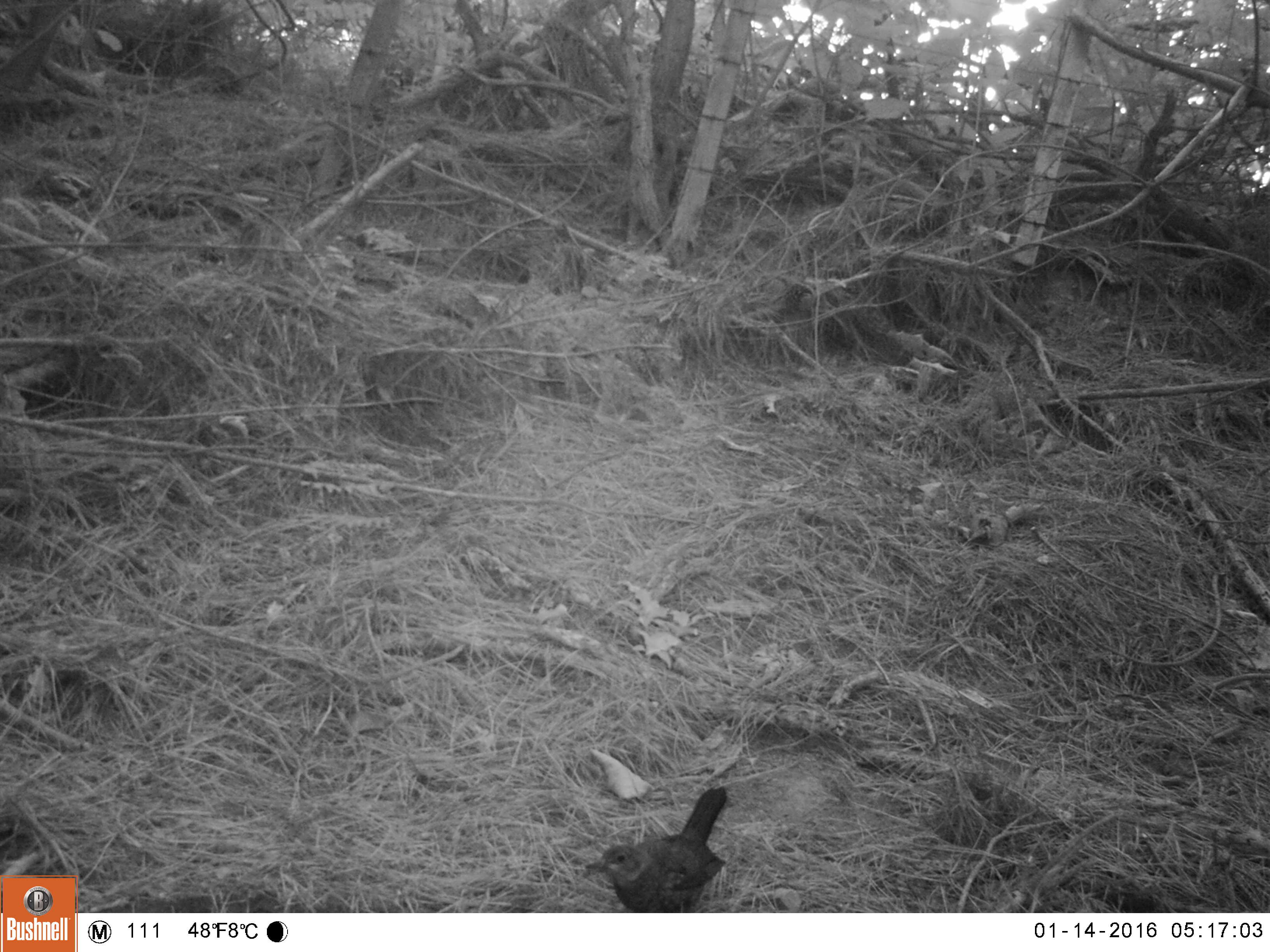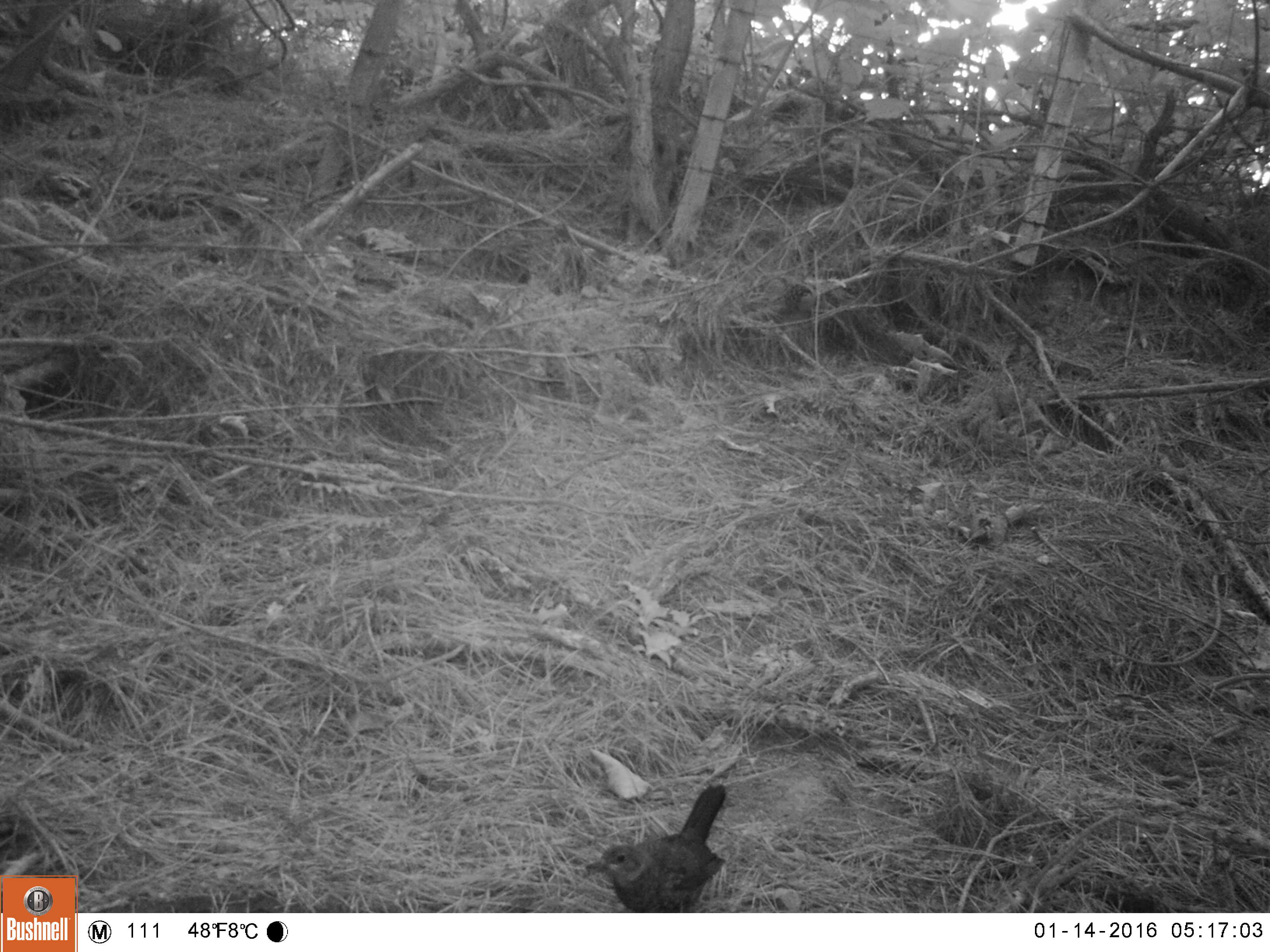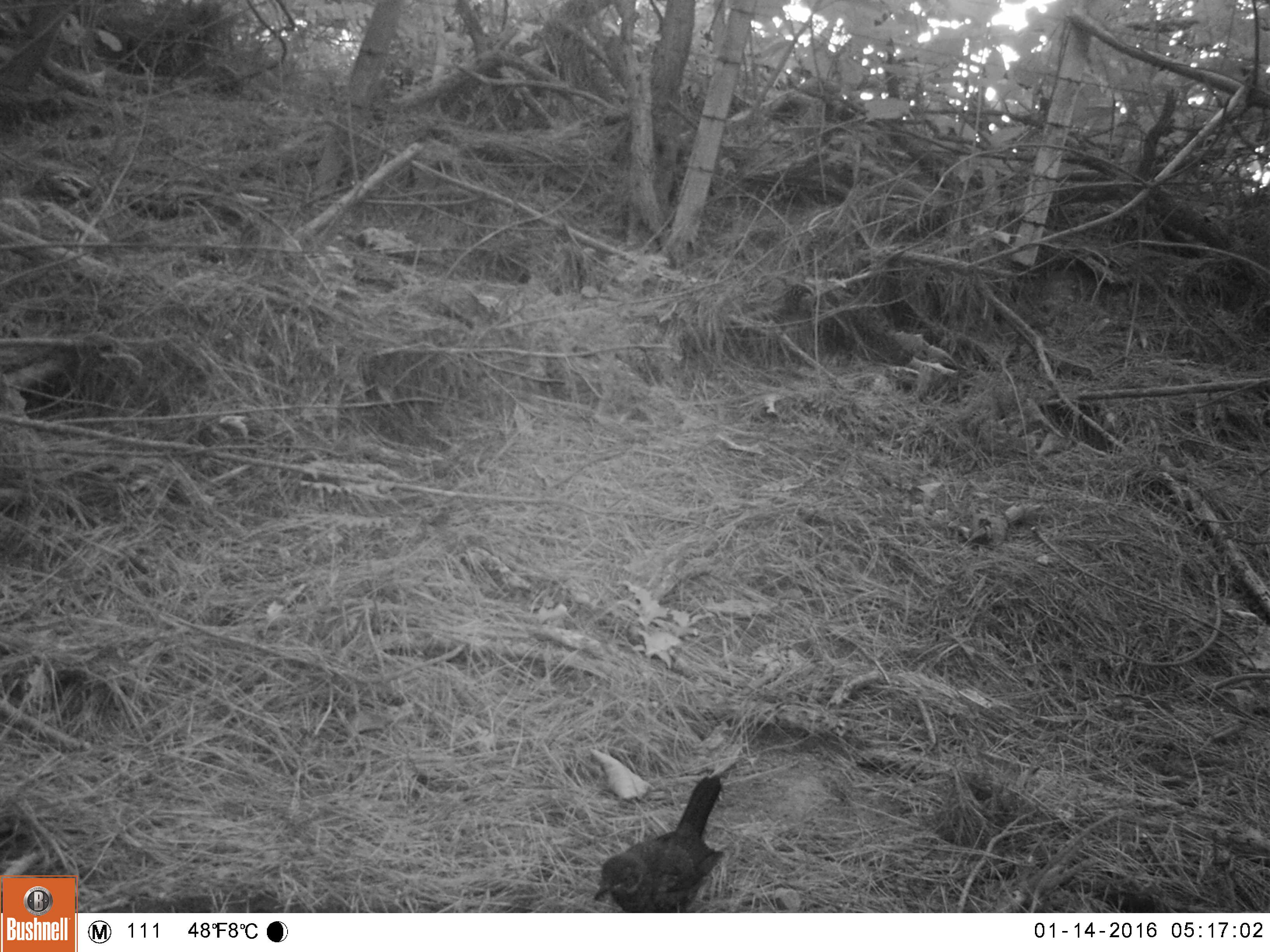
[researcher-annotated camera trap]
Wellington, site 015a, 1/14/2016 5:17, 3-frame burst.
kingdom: Animalia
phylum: Chordata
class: Aves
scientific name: Aves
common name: bird